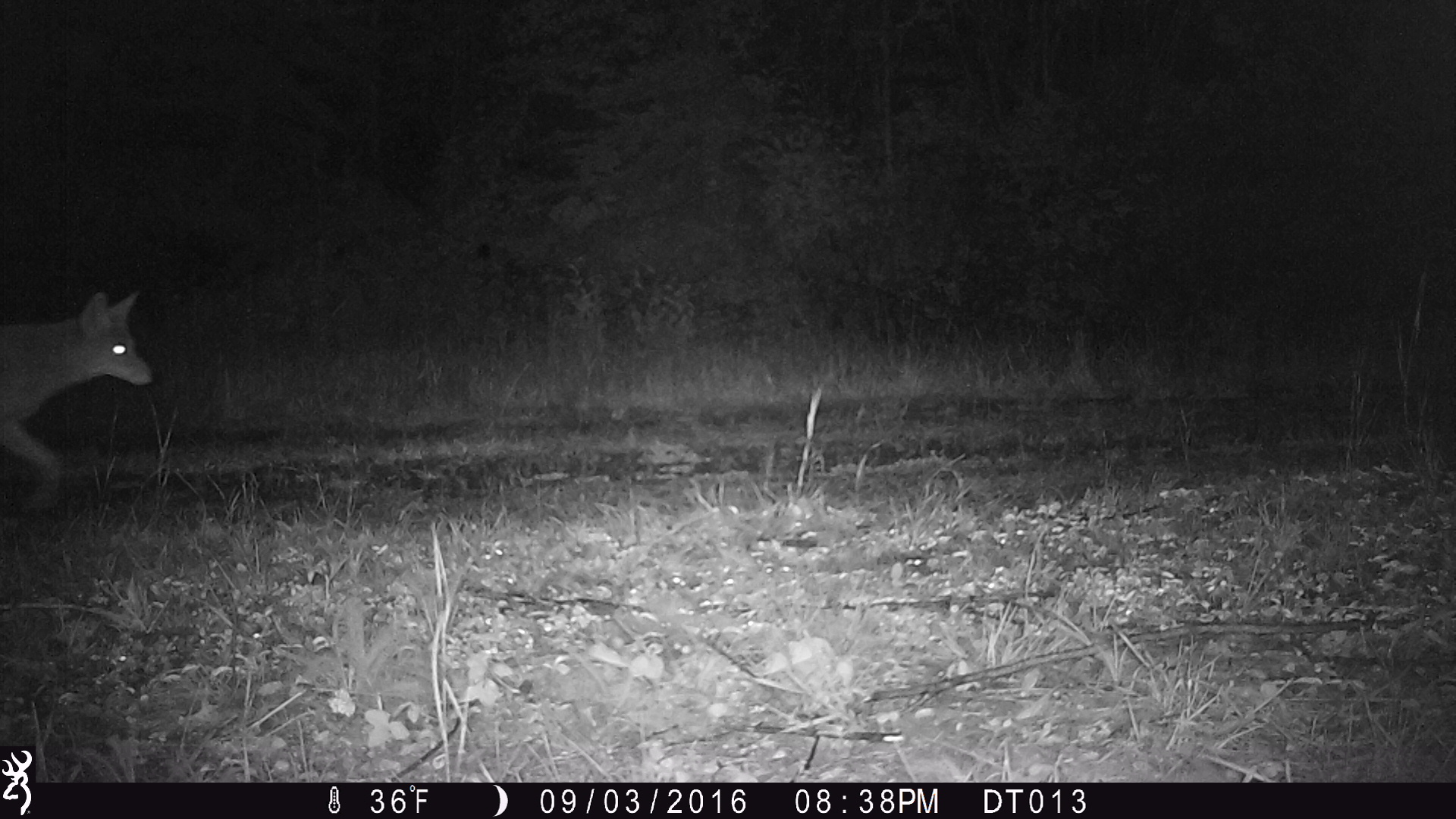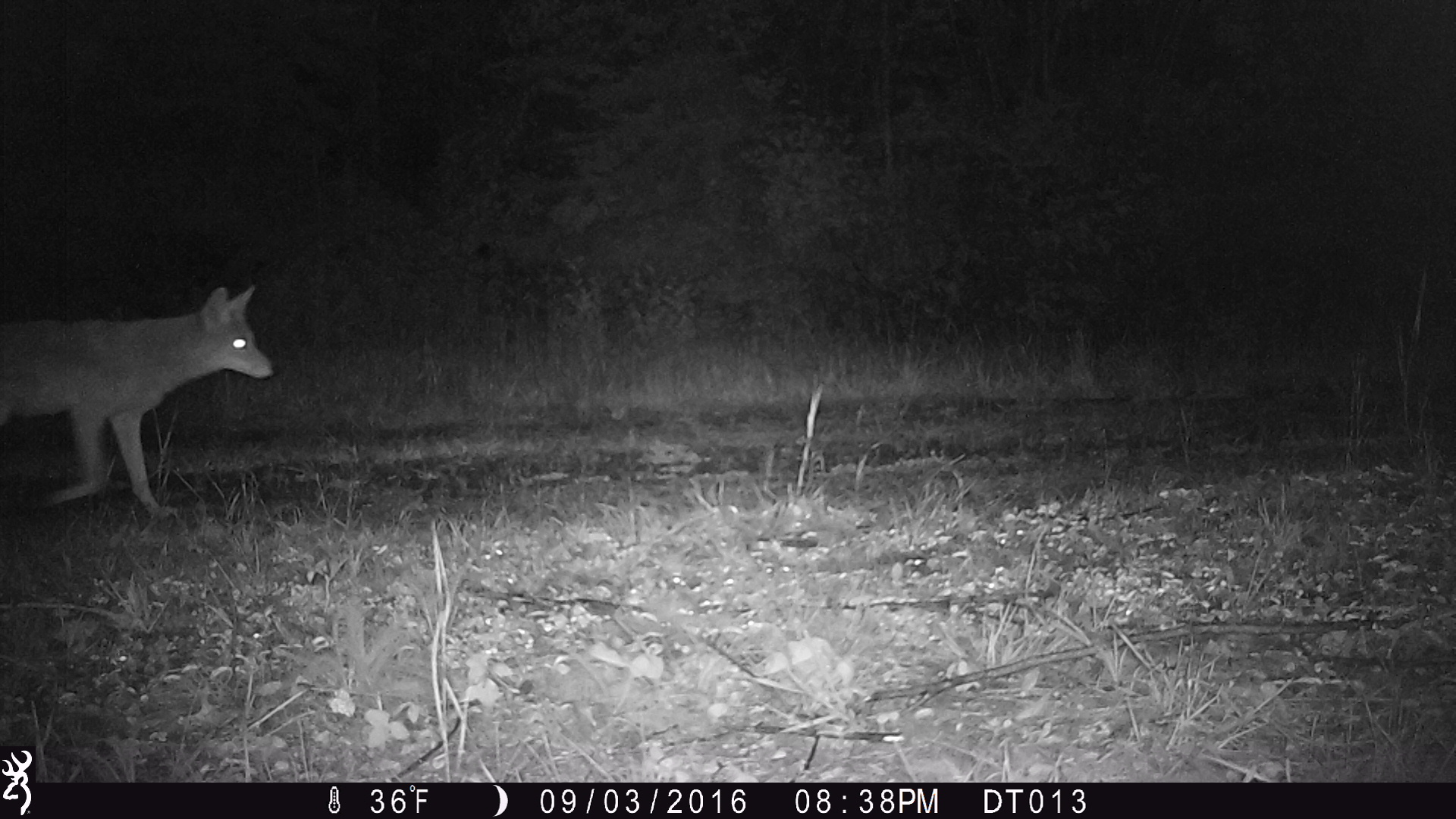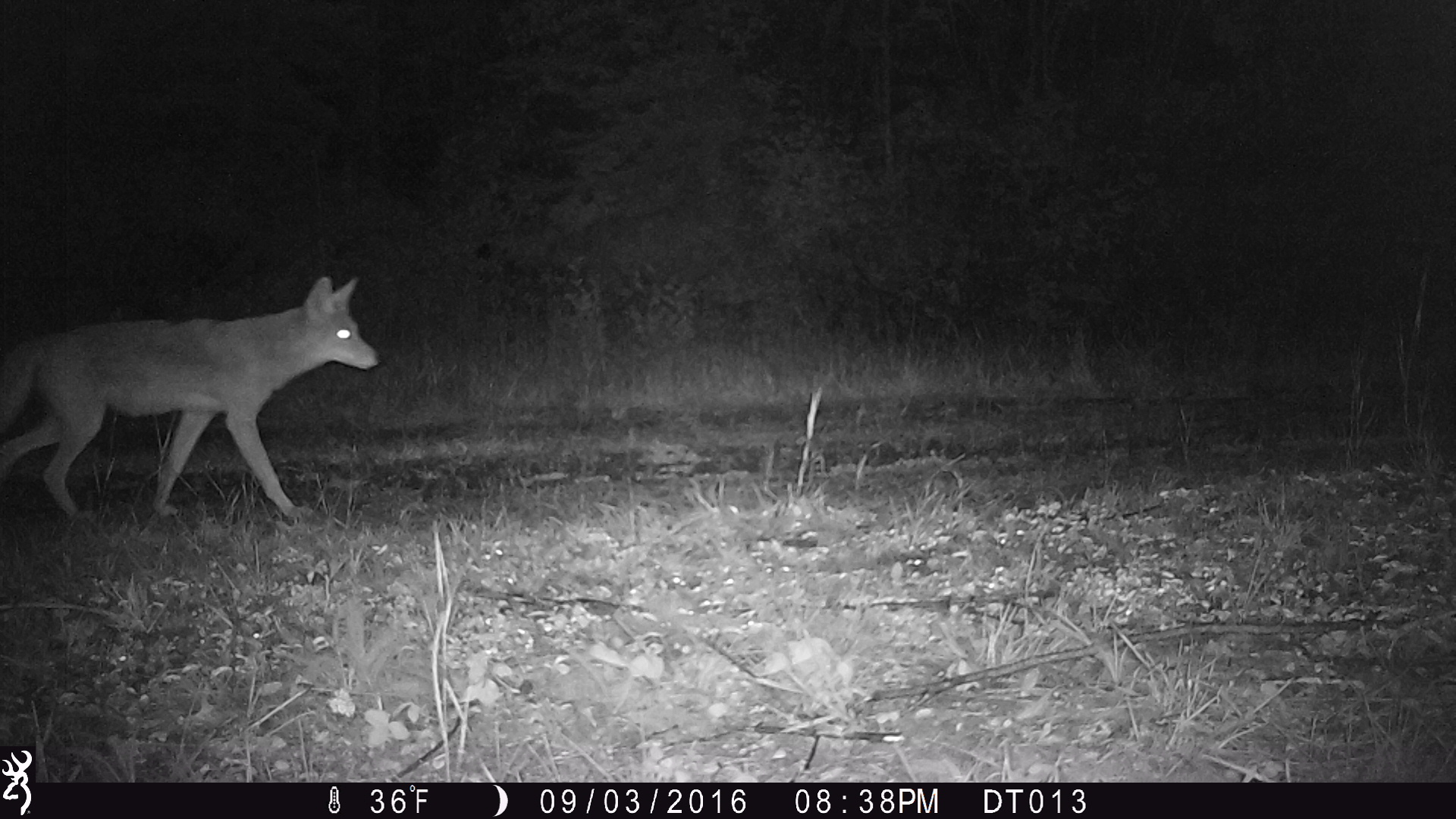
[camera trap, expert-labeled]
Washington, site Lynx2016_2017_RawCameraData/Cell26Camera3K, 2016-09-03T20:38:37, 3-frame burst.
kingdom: Animalia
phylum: Chordata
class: Mammalia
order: Carnivora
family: Canidae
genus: Canis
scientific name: Canis latrans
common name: coyote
Canis latrans (coyote). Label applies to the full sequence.